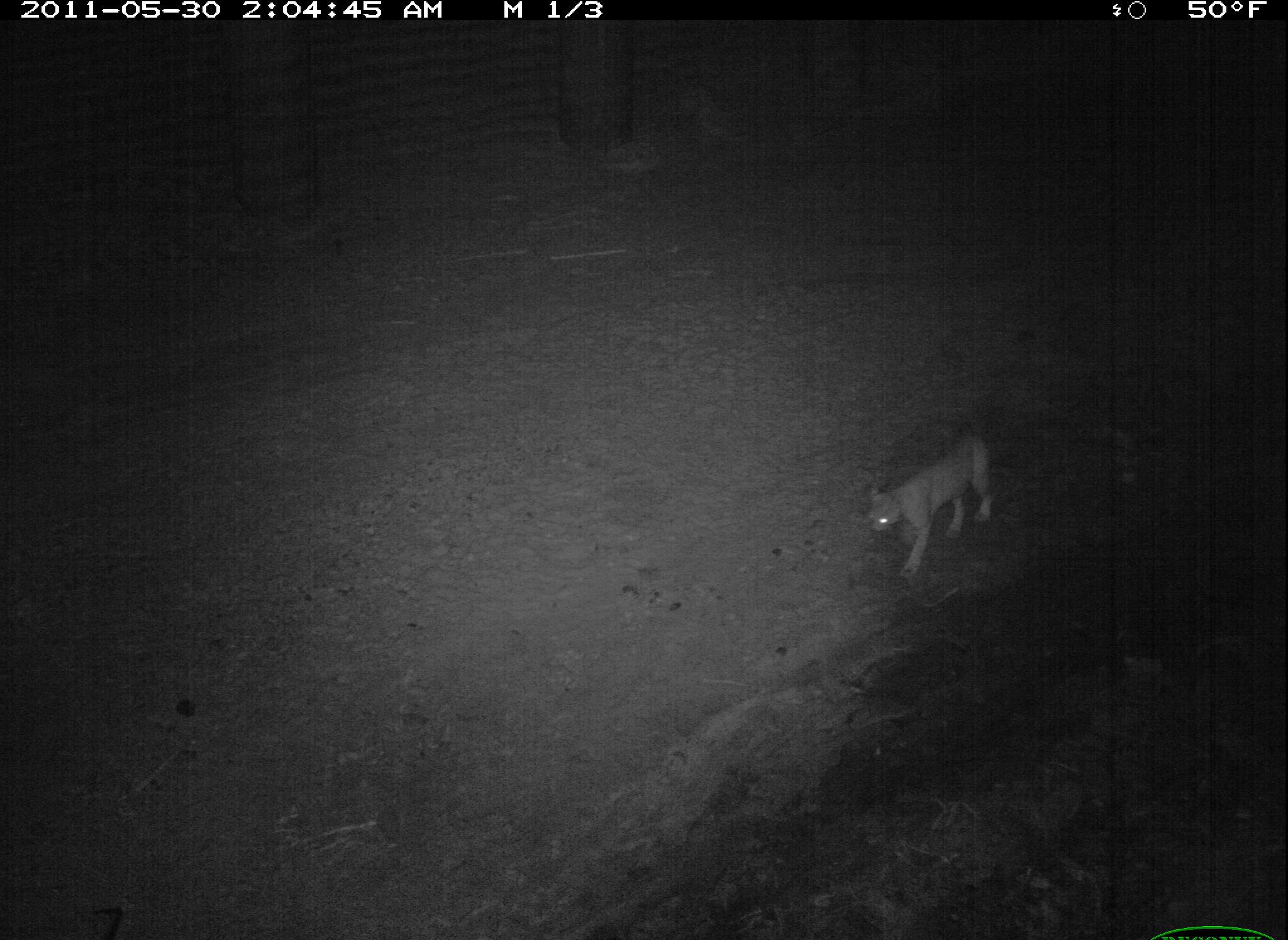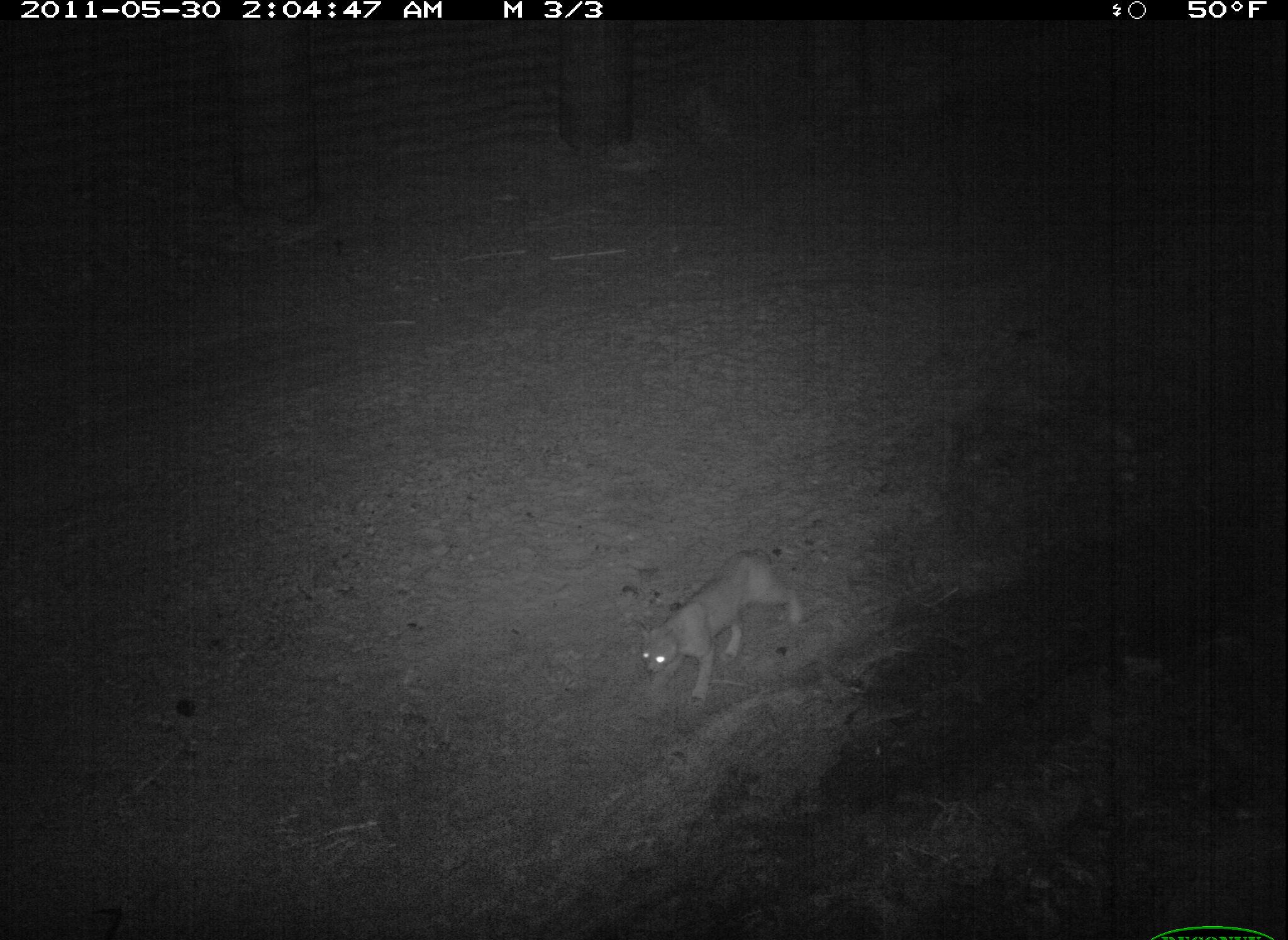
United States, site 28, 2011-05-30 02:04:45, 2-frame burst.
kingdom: Animalia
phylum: Chordata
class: Mammalia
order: Carnivora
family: Felidae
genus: Lynx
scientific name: Lynx rufus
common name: bobcat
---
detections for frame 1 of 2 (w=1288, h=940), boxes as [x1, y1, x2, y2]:
bobcat: [853, 419, 1005, 586]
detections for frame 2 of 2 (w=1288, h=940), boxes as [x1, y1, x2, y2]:
bobcat: [625, 540, 813, 718]